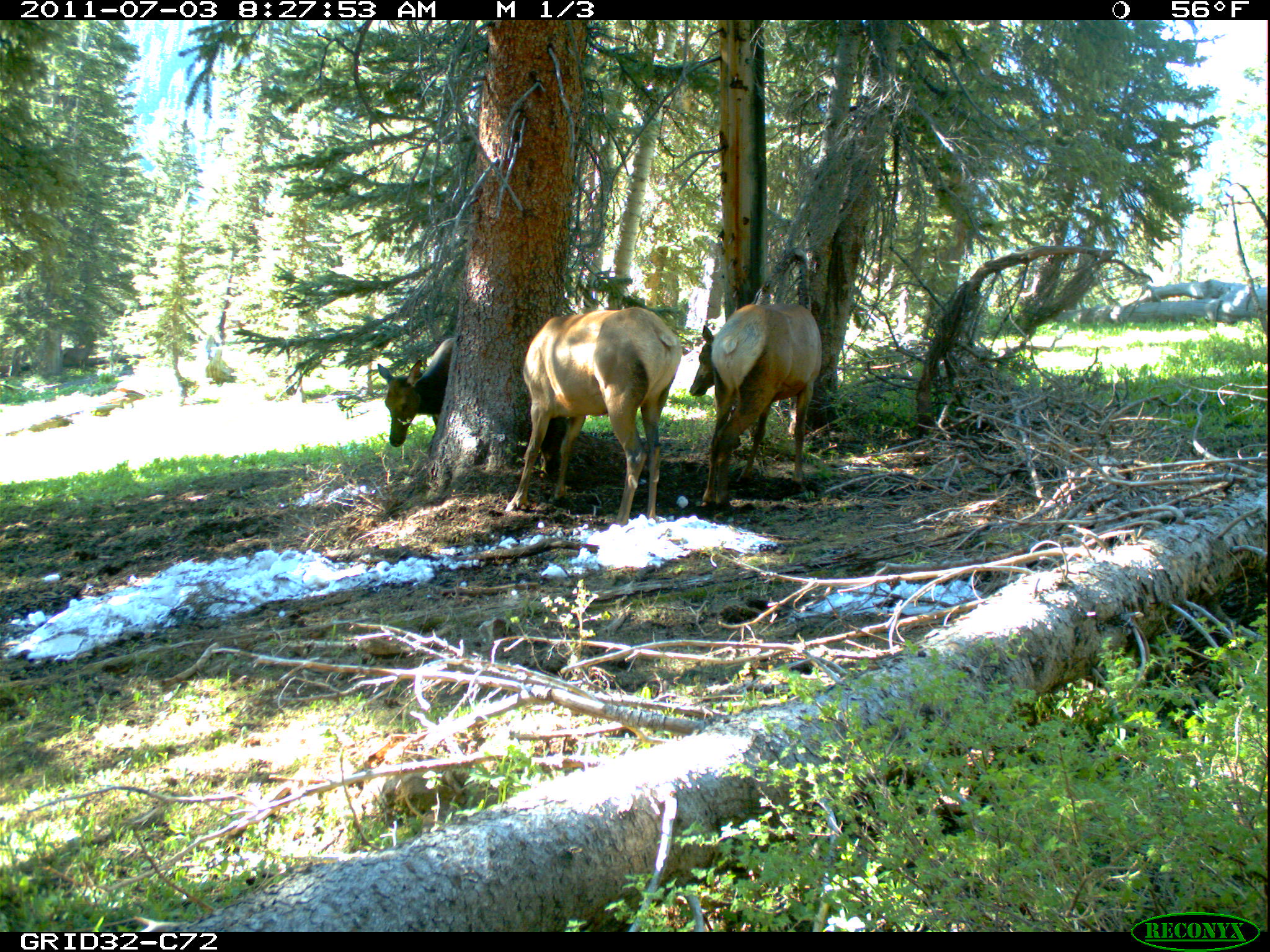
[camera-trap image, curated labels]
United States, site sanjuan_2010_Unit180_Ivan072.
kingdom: Animalia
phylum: Chordata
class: Mammalia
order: Artiodactyla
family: Cervidae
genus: Cervus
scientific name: Cervus elaphus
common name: red deer